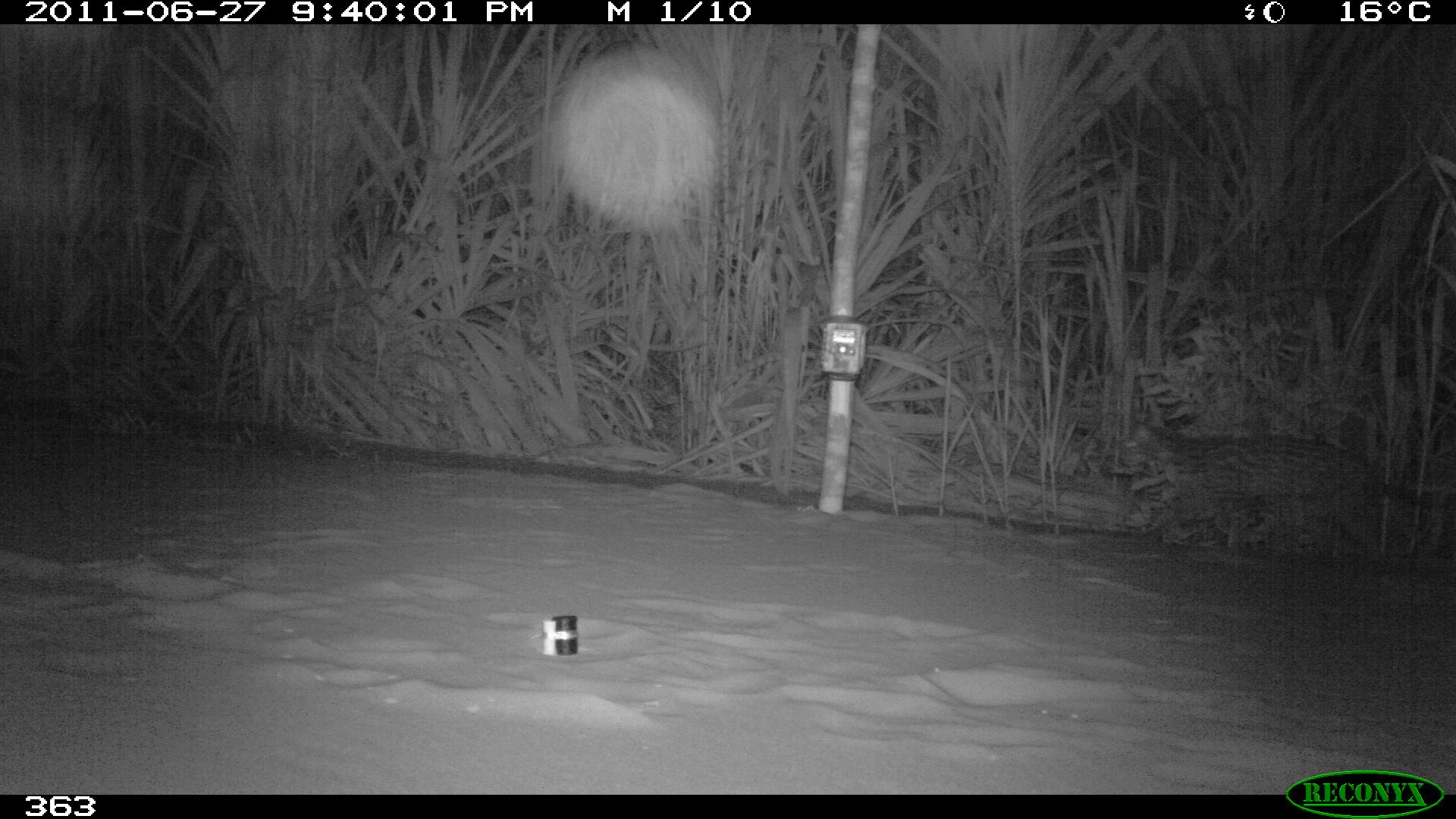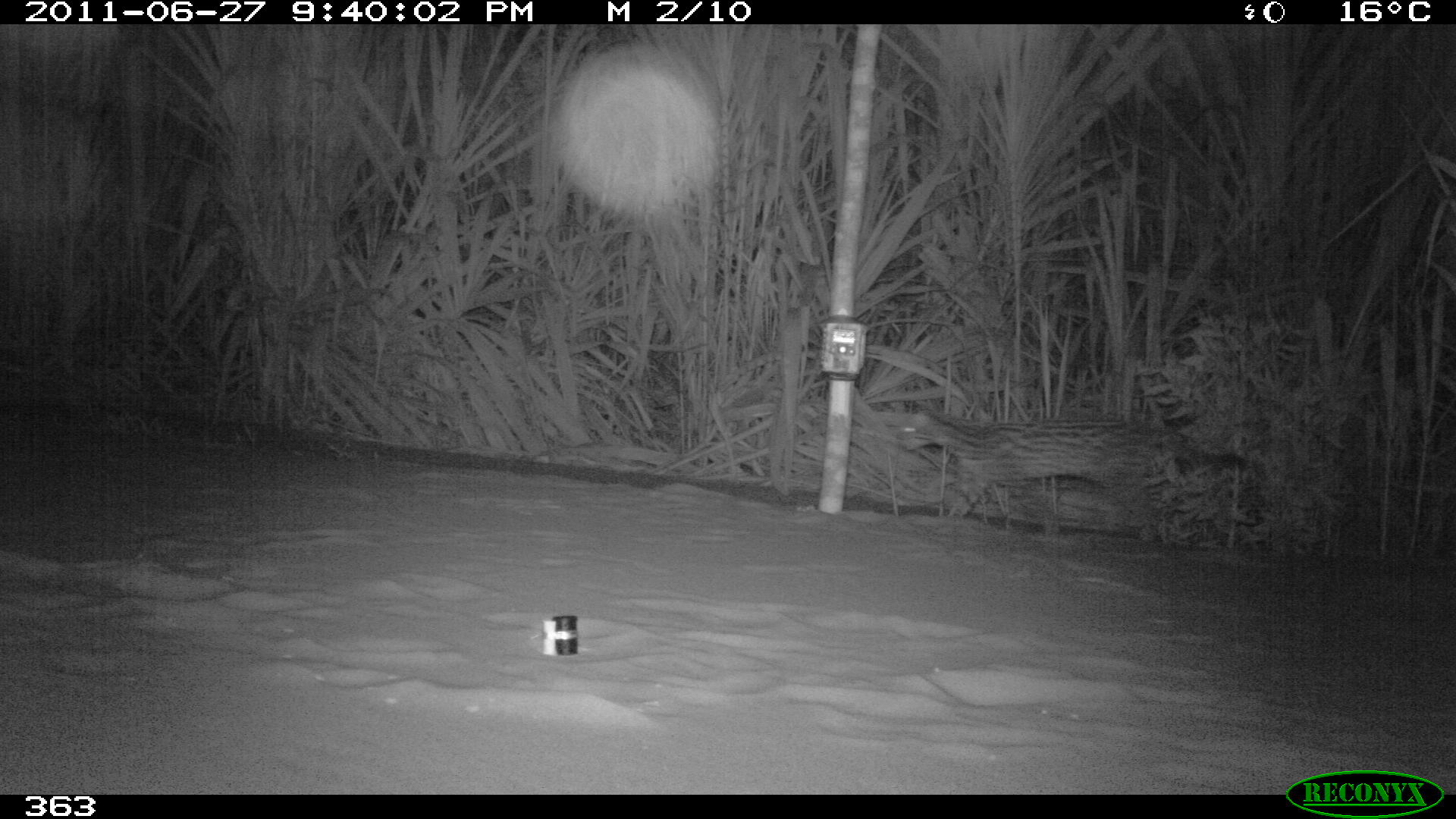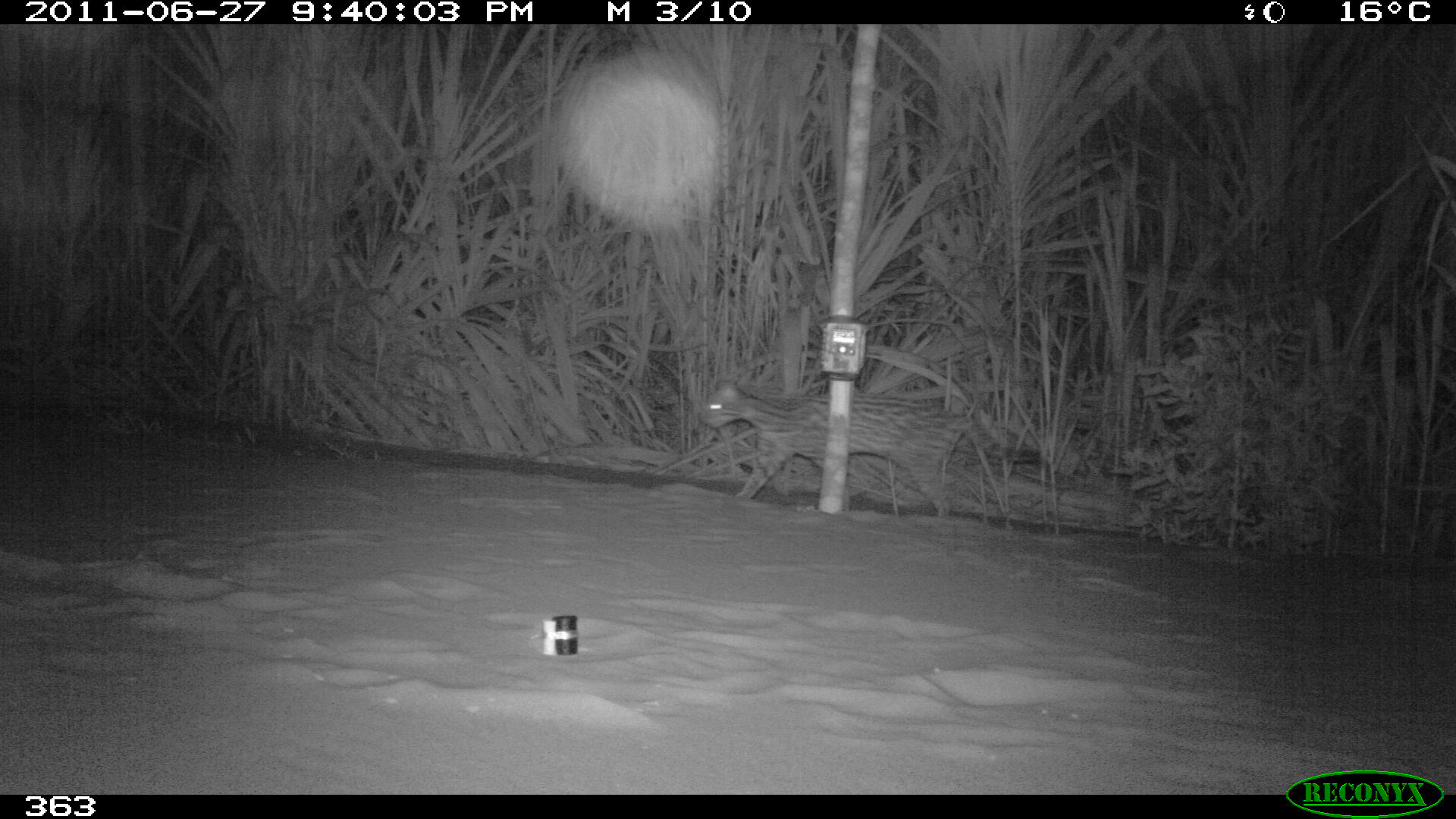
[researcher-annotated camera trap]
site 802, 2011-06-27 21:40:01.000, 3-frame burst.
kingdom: Animalia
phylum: Chordata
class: Mammalia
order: Carnivora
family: Felidae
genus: Leopardus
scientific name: Leopardus pardalis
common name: ocelot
Leopardus pardalis (ocelot).